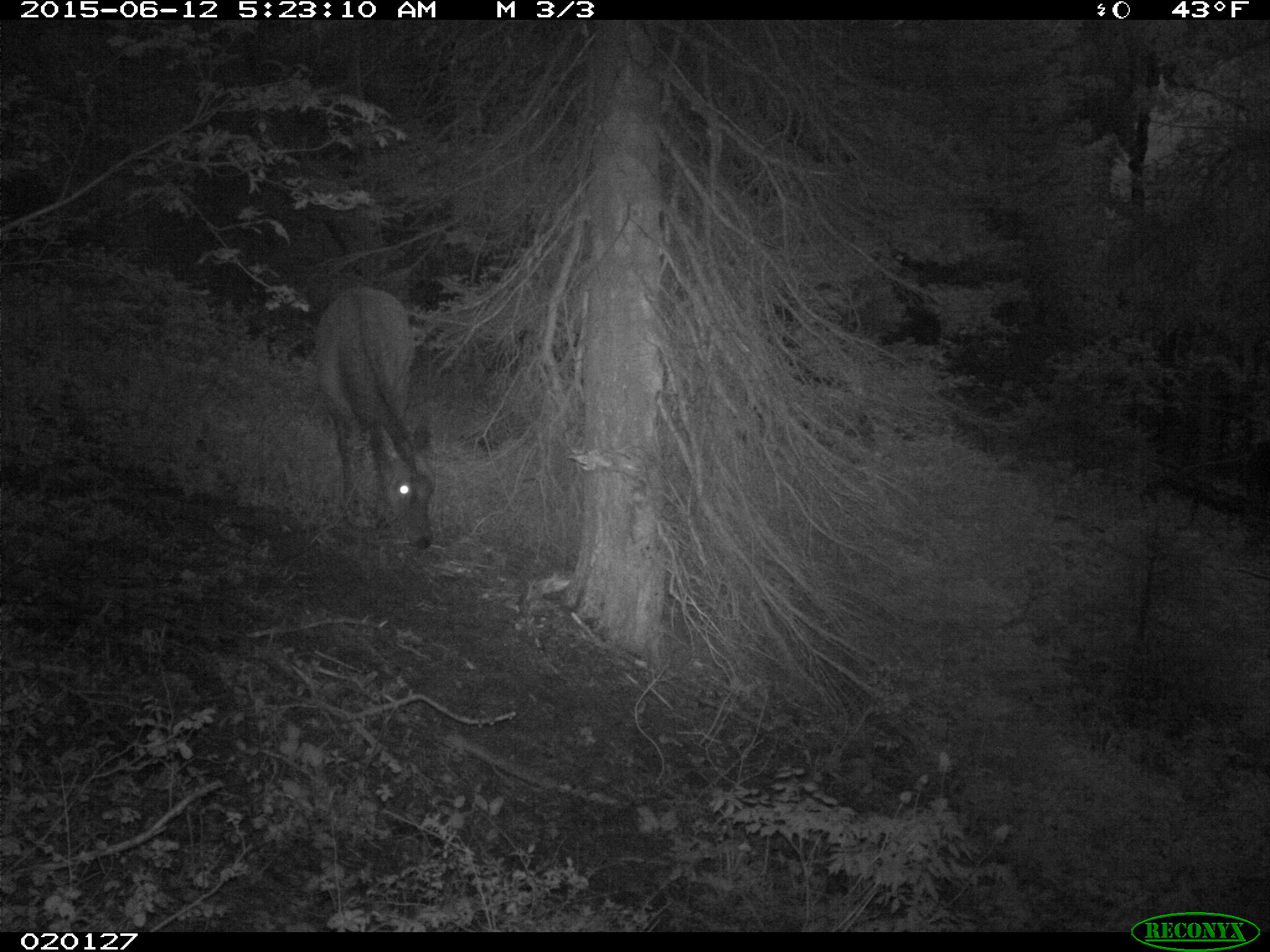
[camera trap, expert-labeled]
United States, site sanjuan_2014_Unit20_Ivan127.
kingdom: Animalia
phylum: Chordata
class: Mammalia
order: Artiodactyla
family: Cervidae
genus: Cervus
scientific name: Cervus elaphus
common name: red deer